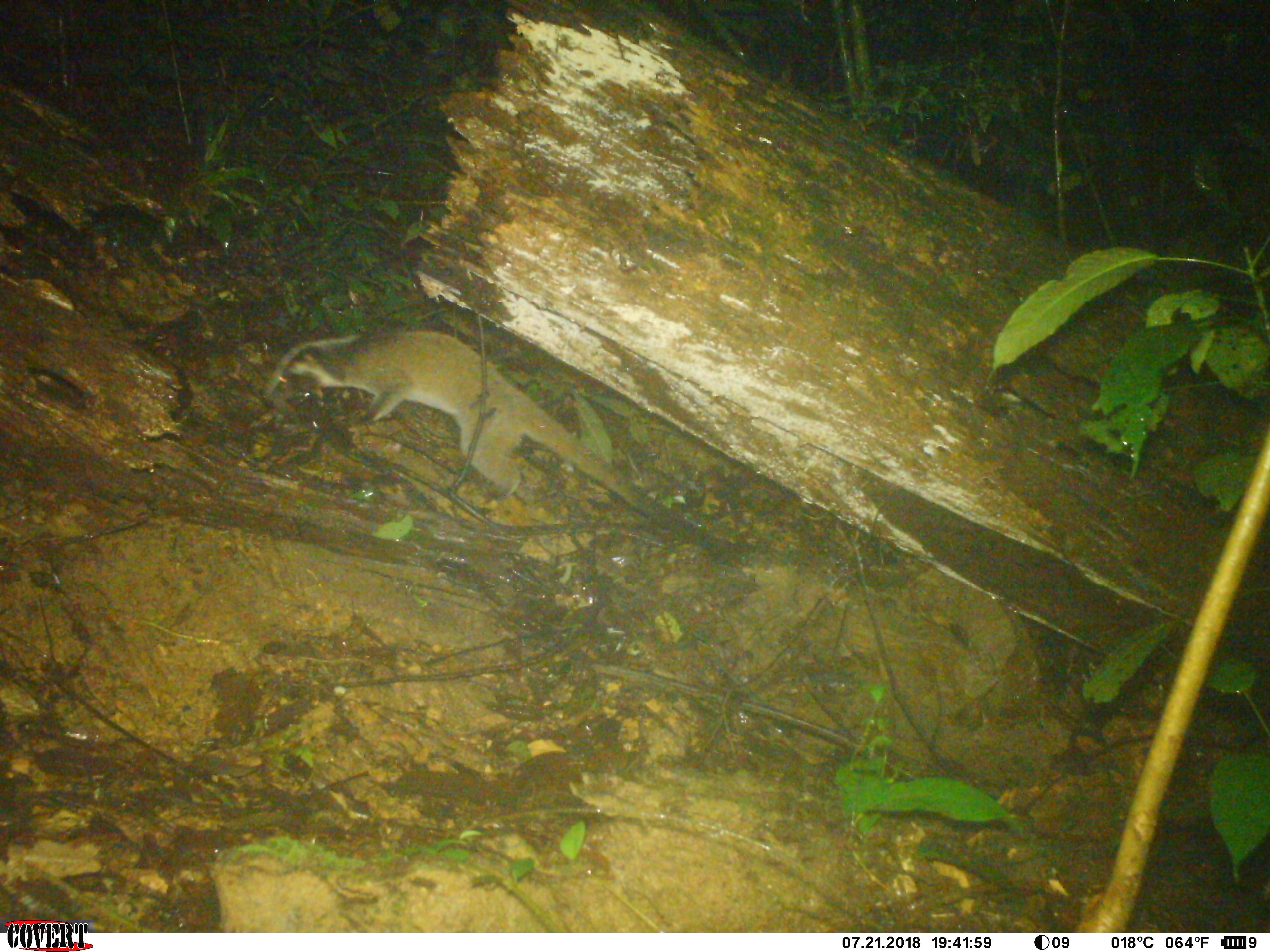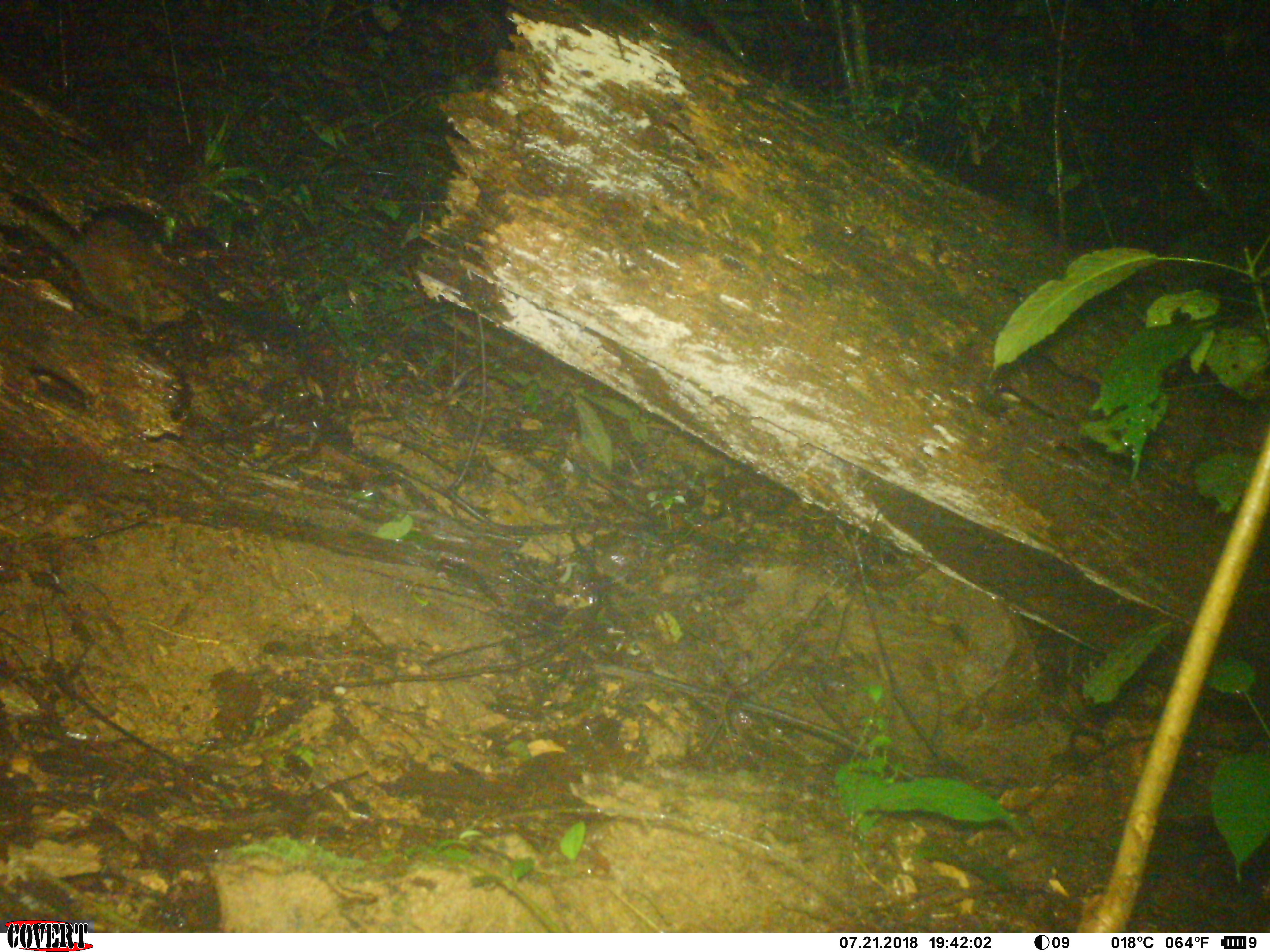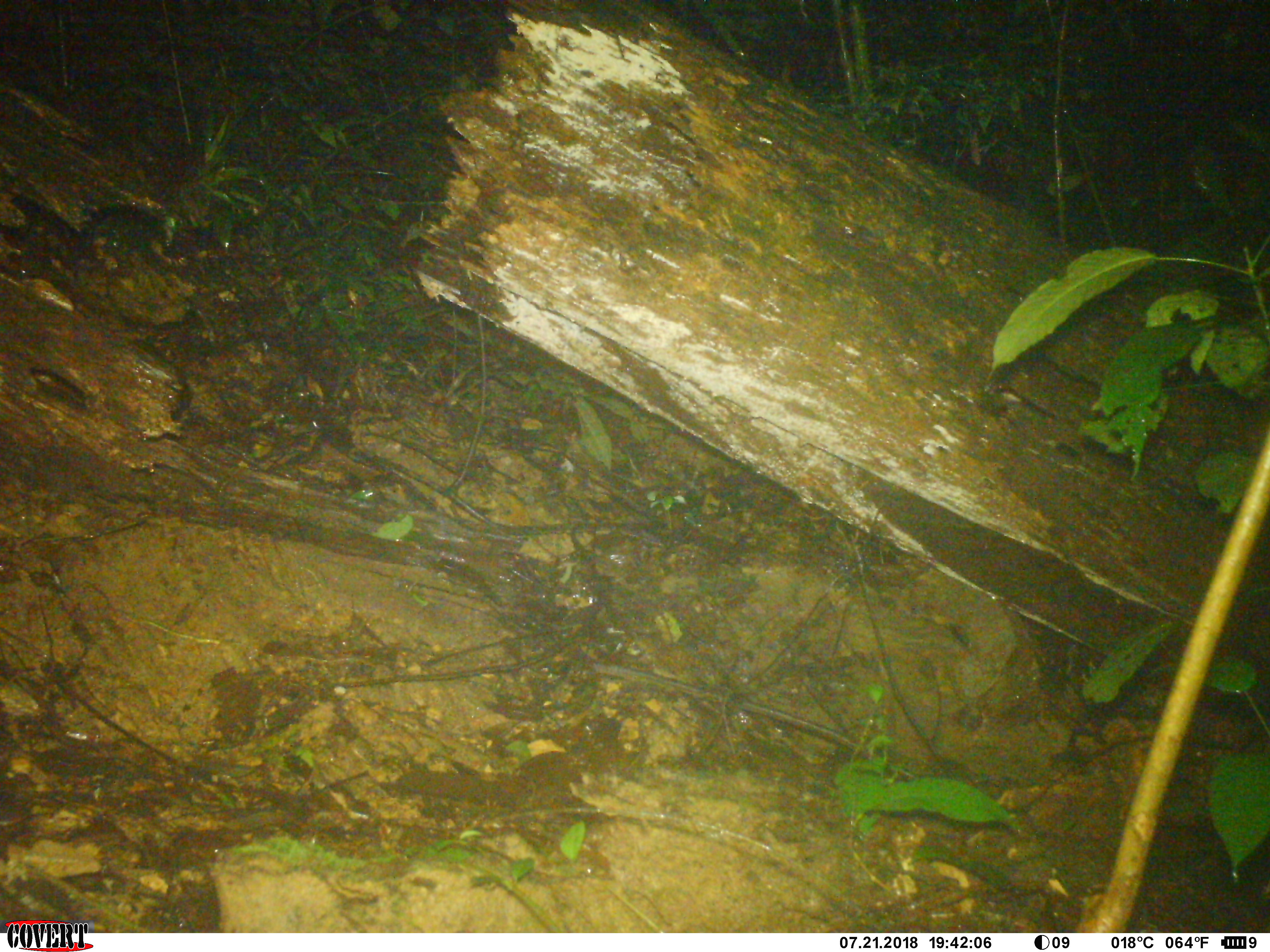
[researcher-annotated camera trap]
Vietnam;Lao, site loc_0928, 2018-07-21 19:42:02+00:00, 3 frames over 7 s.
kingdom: Animalia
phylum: Chordata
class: Mammalia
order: Carnivora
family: Viverridae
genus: Paguma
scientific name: Paguma larvata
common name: masked palm civet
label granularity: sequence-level